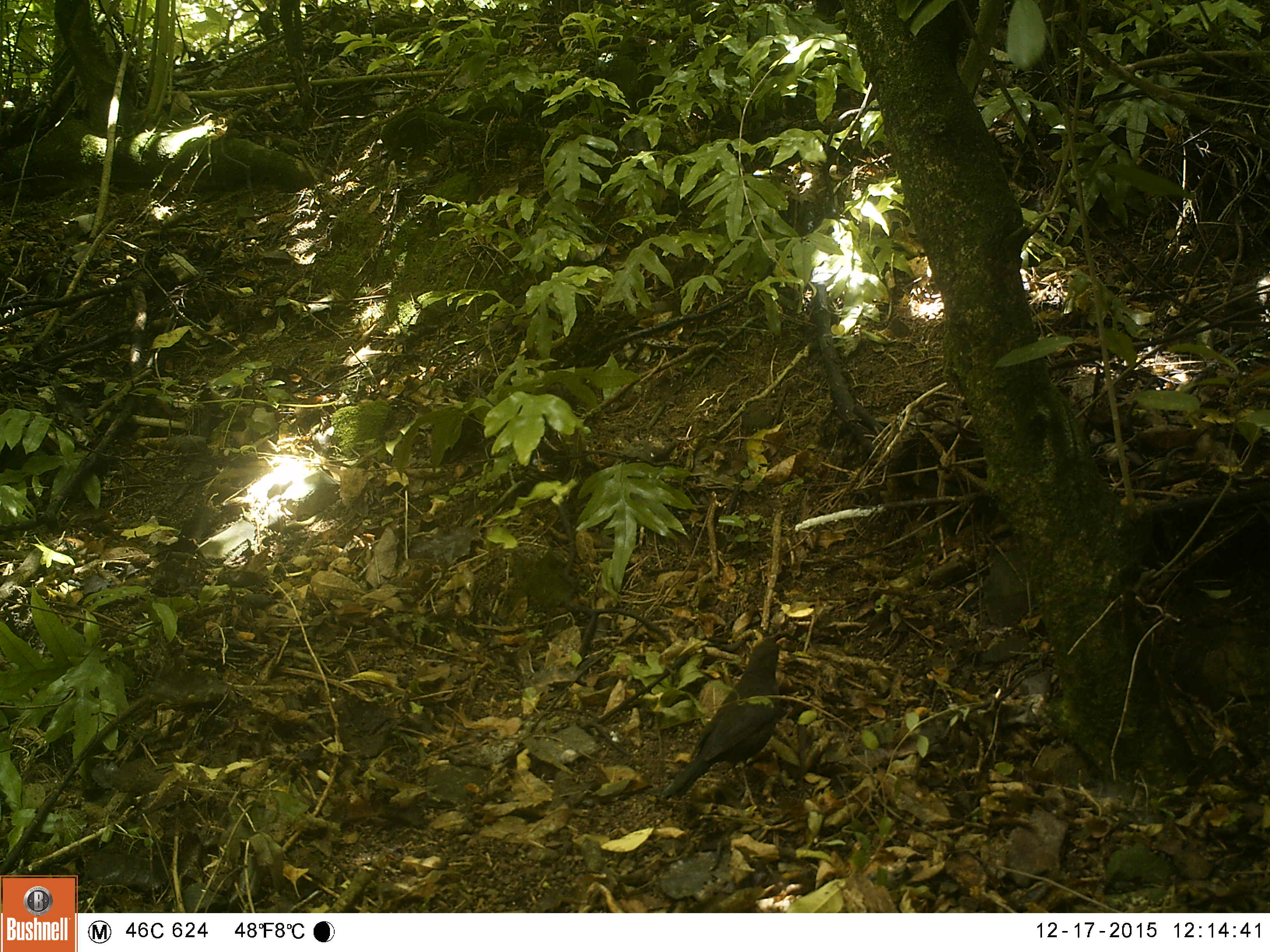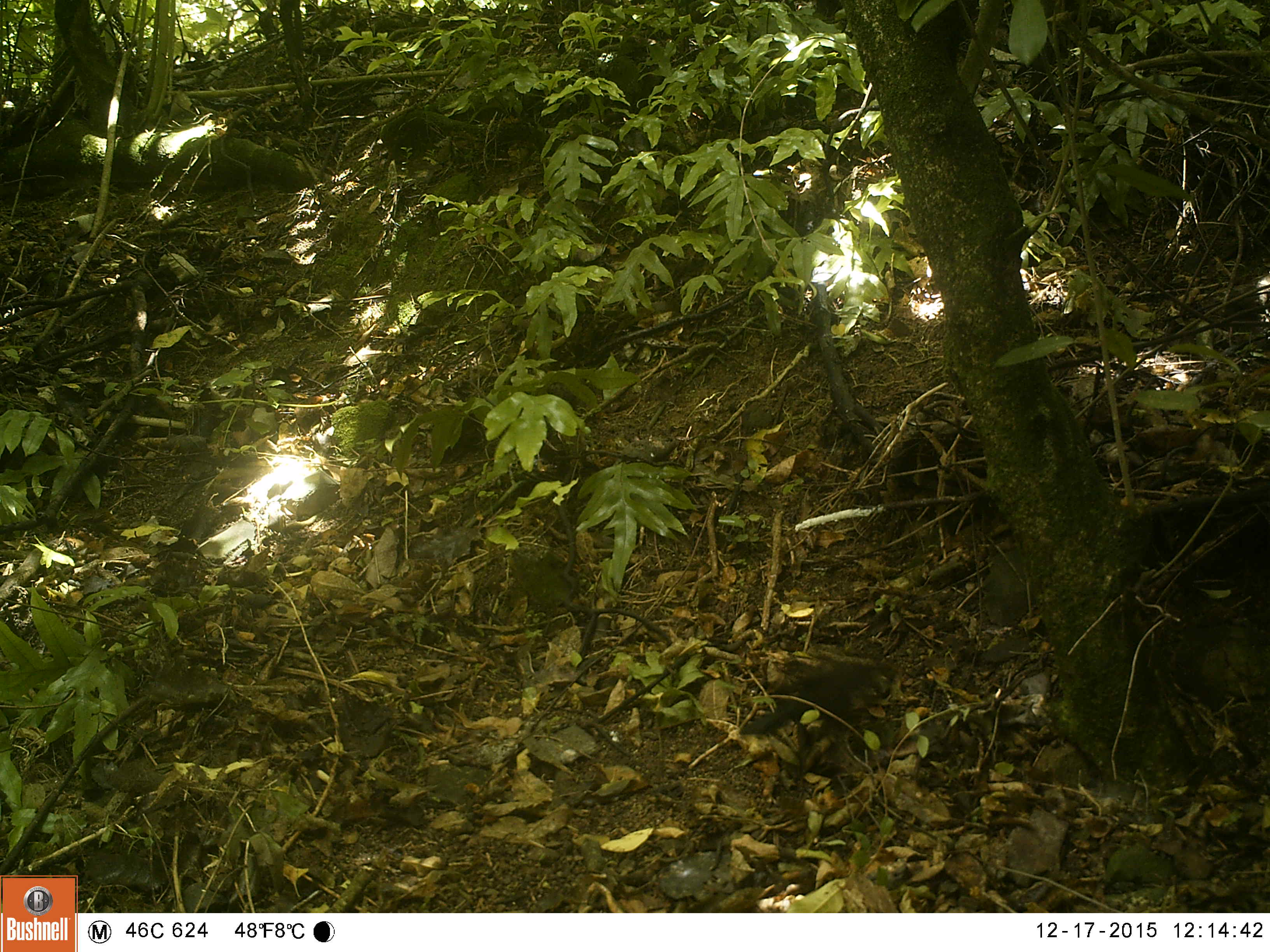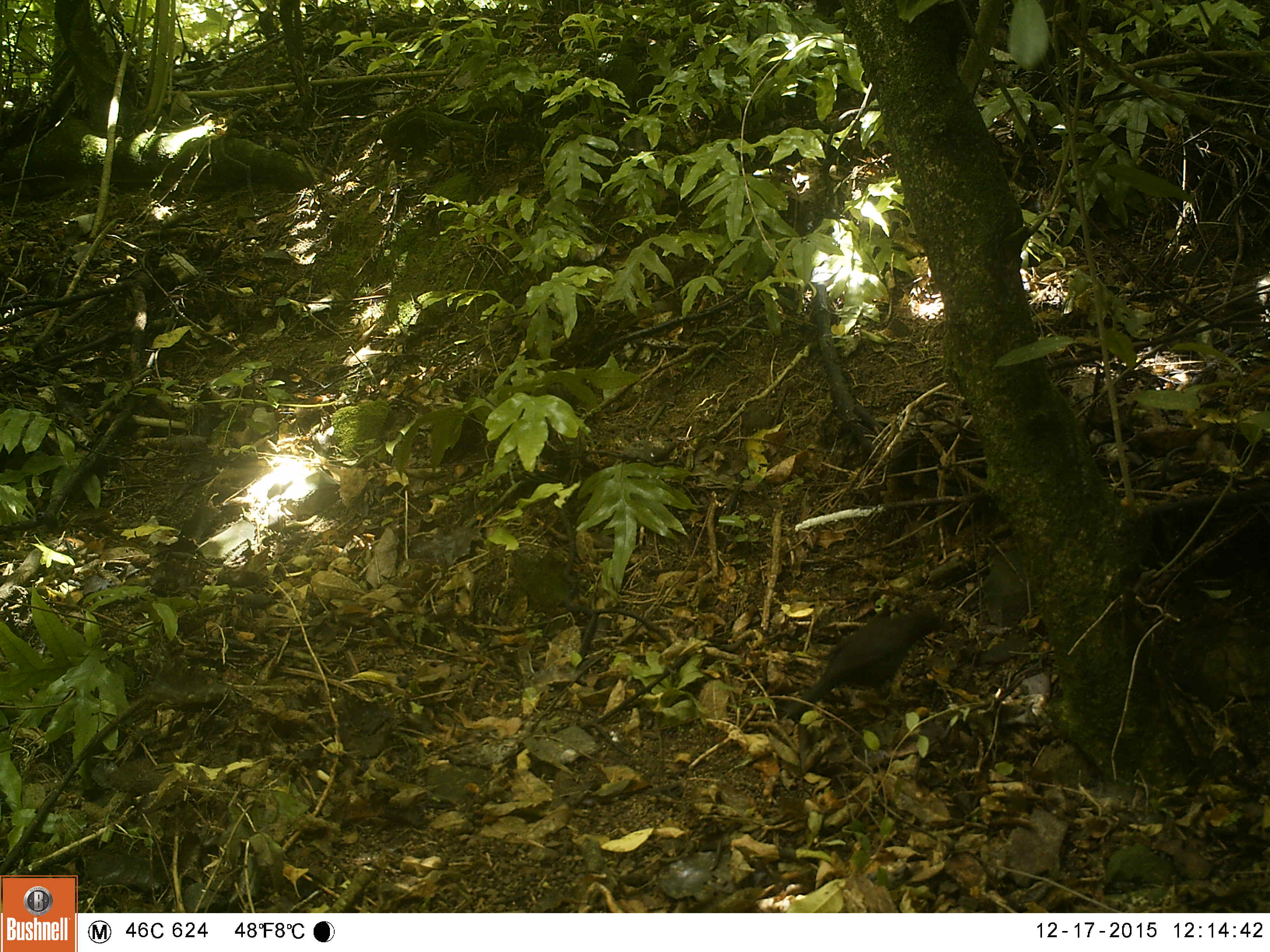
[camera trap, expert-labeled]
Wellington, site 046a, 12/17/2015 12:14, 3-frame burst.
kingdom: Animalia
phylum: Chordata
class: Aves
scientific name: Aves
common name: bird